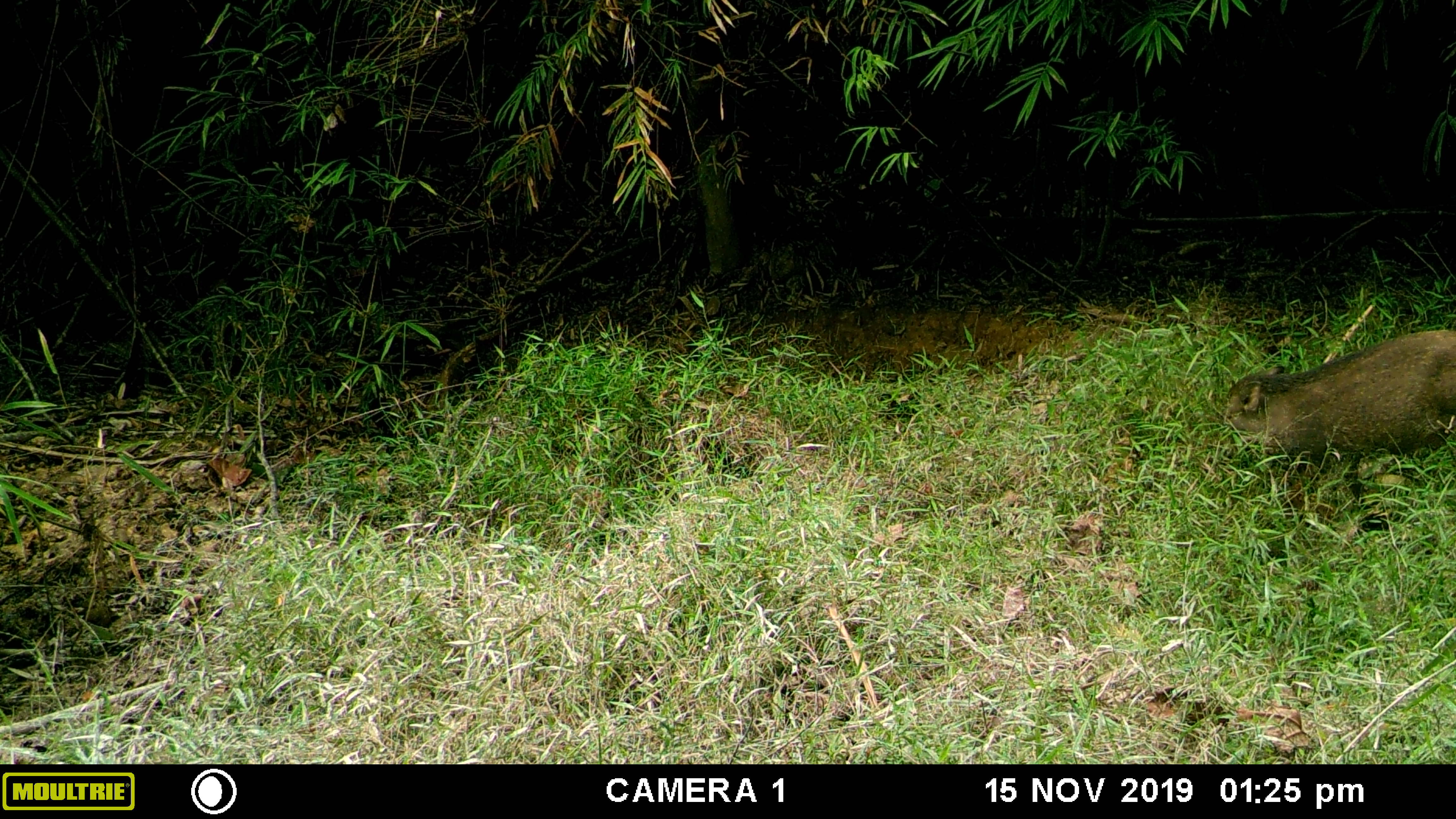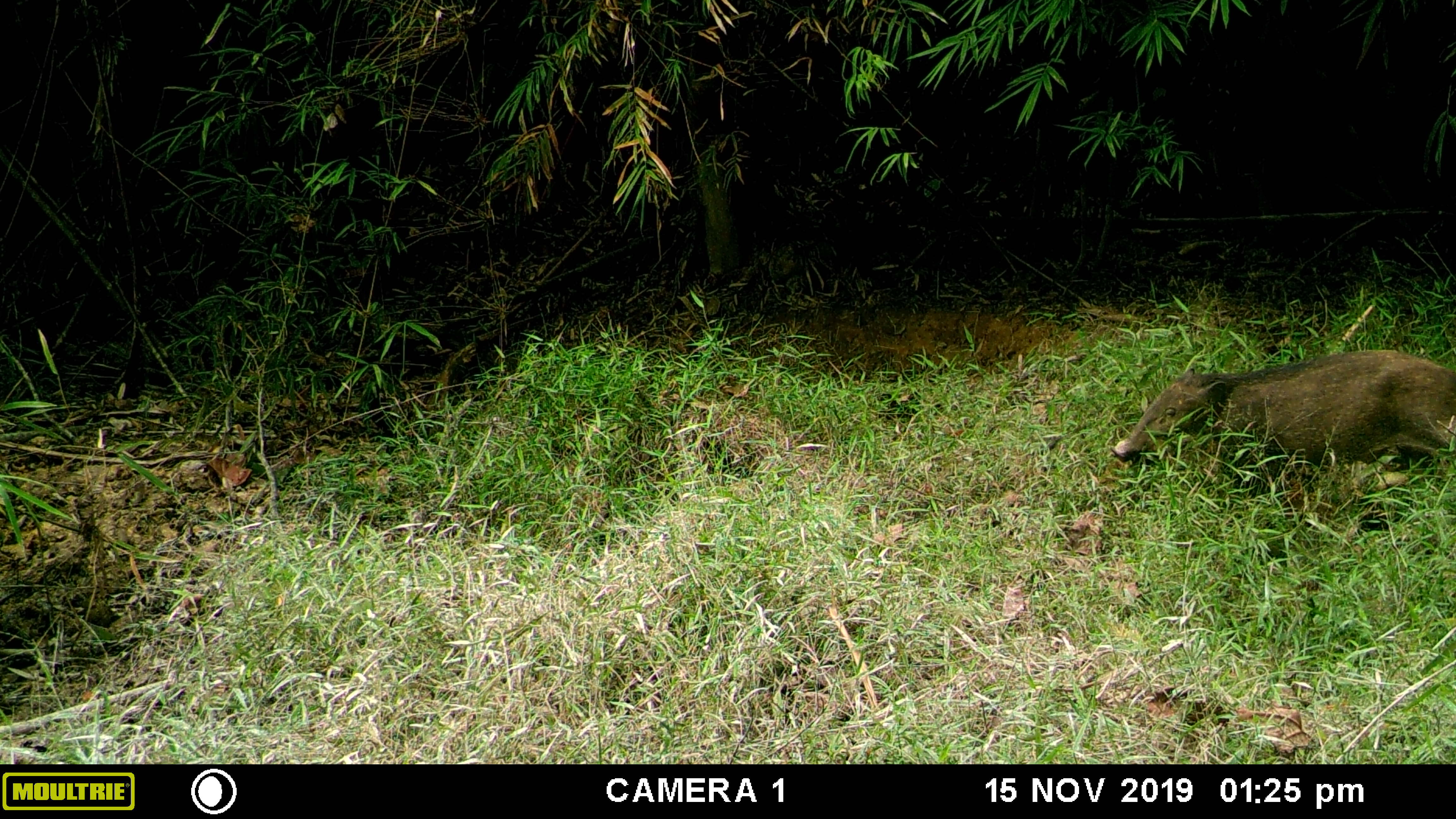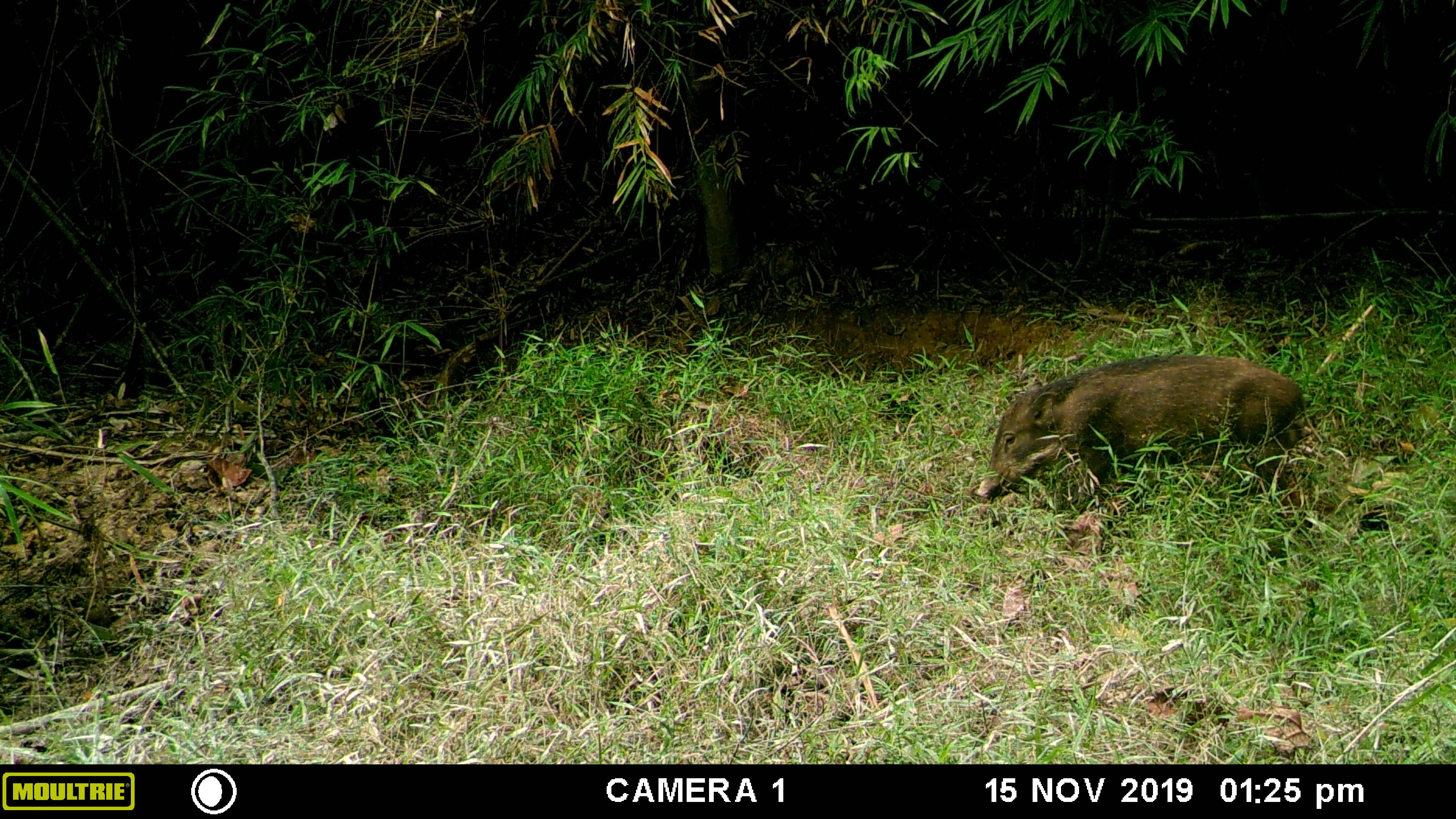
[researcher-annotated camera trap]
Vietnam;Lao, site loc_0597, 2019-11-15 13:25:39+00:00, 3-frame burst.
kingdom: Animalia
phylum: Chordata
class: Mammalia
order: Artiodactyla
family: Suidae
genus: Sus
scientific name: Sus scrofa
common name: eurasian wild pig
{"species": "eurasian wild pig (Sus scrofa)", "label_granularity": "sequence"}